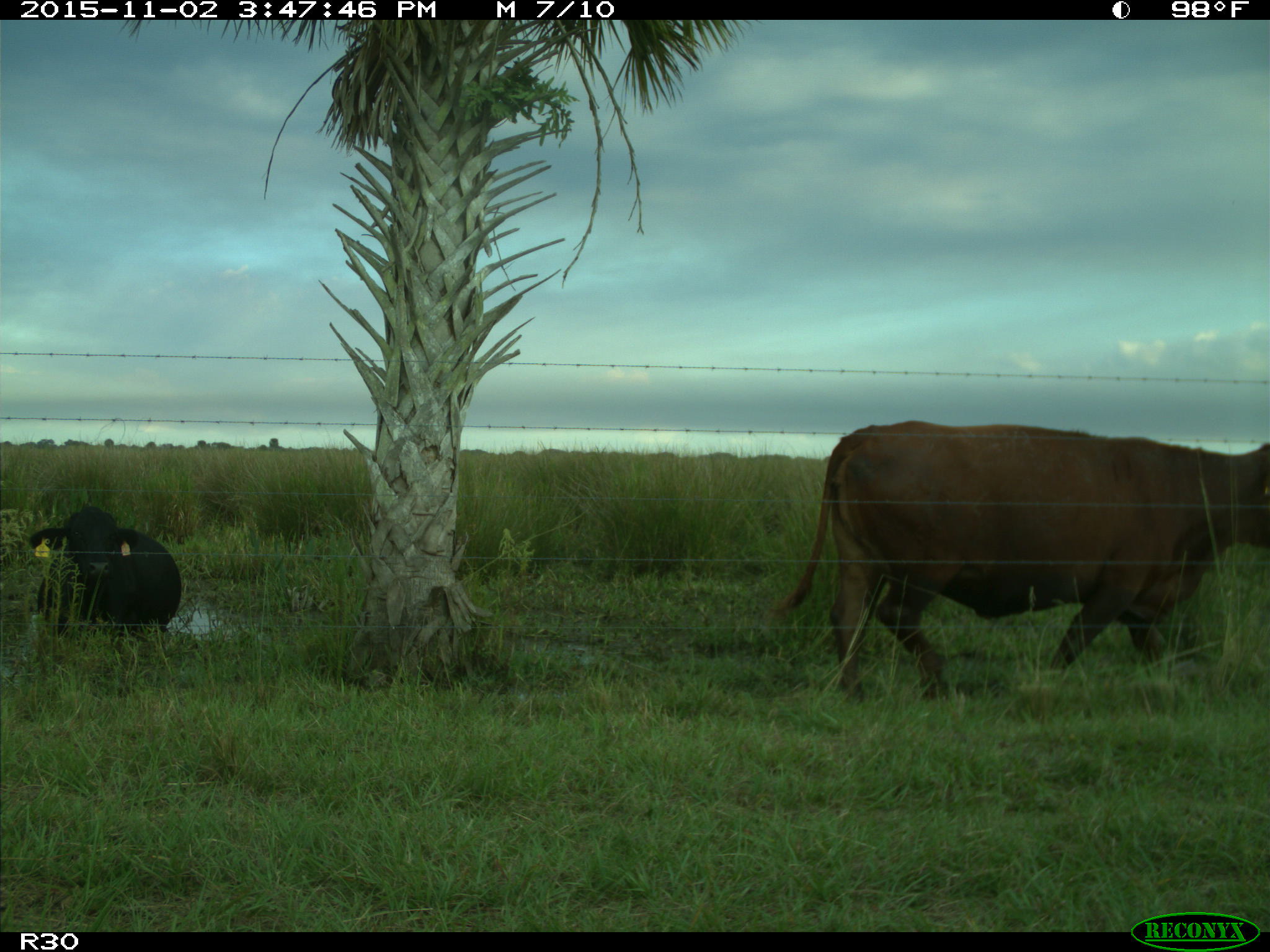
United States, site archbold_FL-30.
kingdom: Animalia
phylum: Chordata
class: Mammalia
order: Artiodactyla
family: Bovidae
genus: Bos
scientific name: Bos taurus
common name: domestic cow